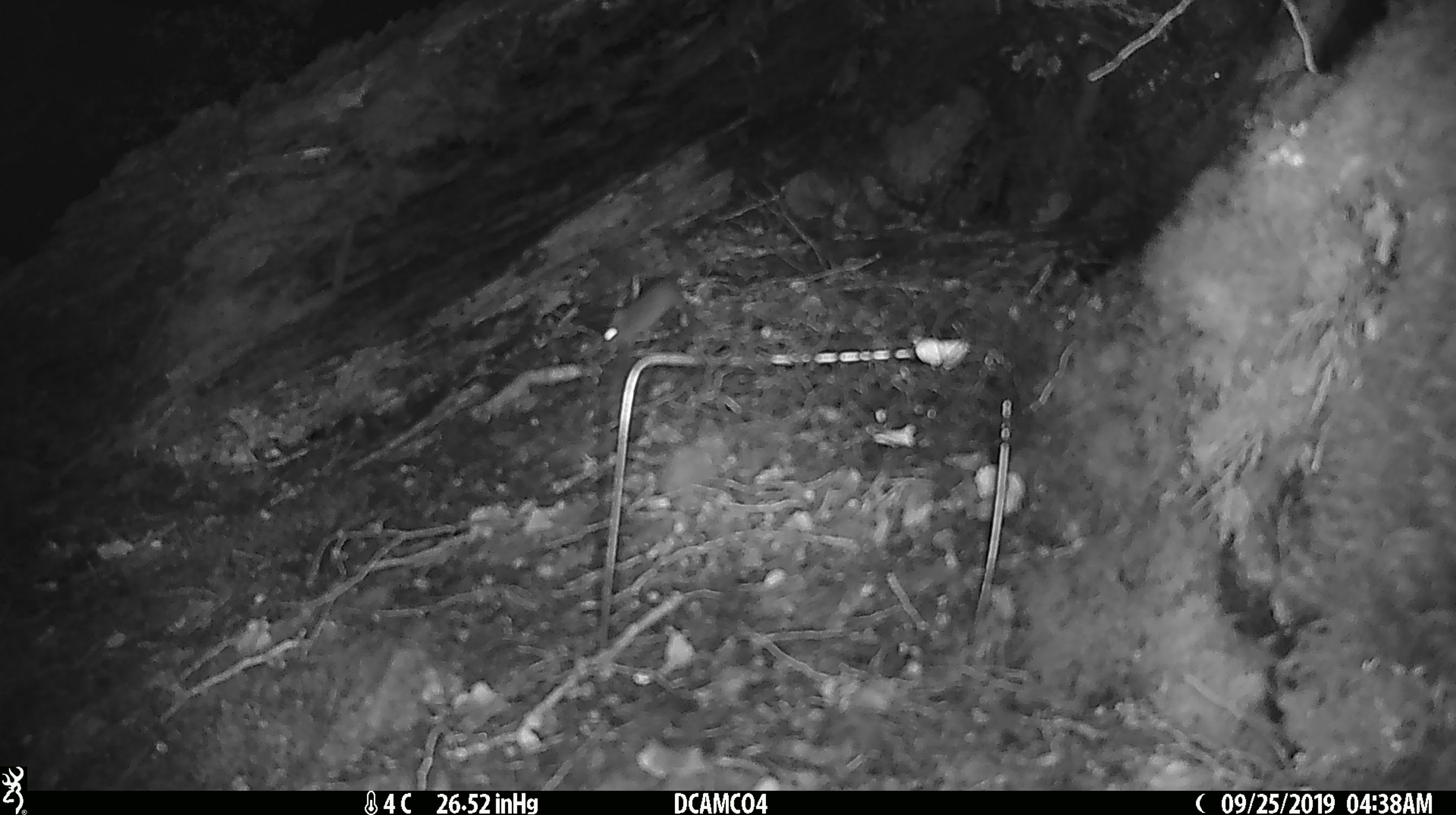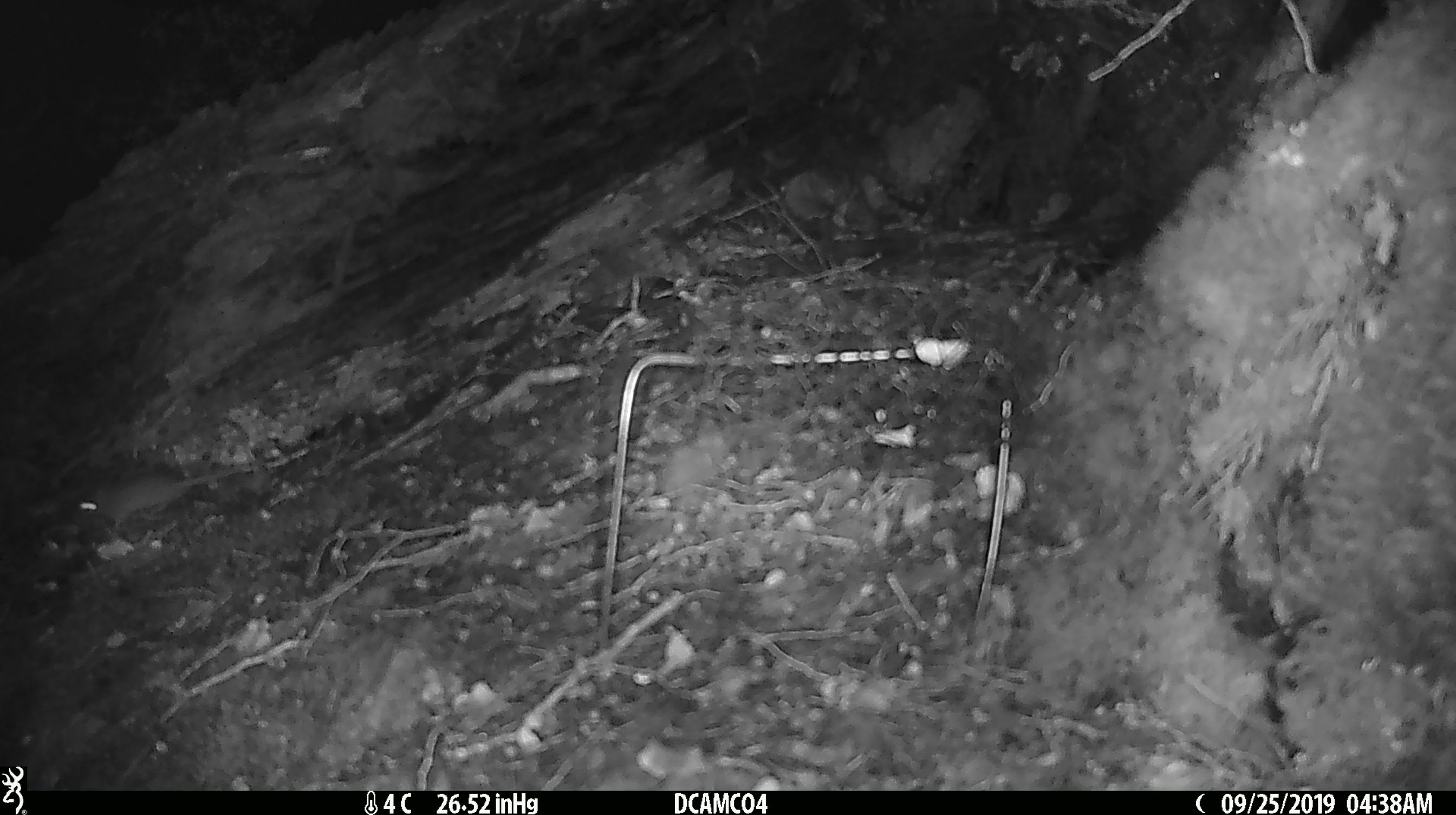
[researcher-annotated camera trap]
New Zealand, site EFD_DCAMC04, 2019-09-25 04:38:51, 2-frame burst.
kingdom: Animalia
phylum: Chordata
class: Mammalia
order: Rodentia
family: Muridae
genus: Mus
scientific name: Mus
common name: mouse